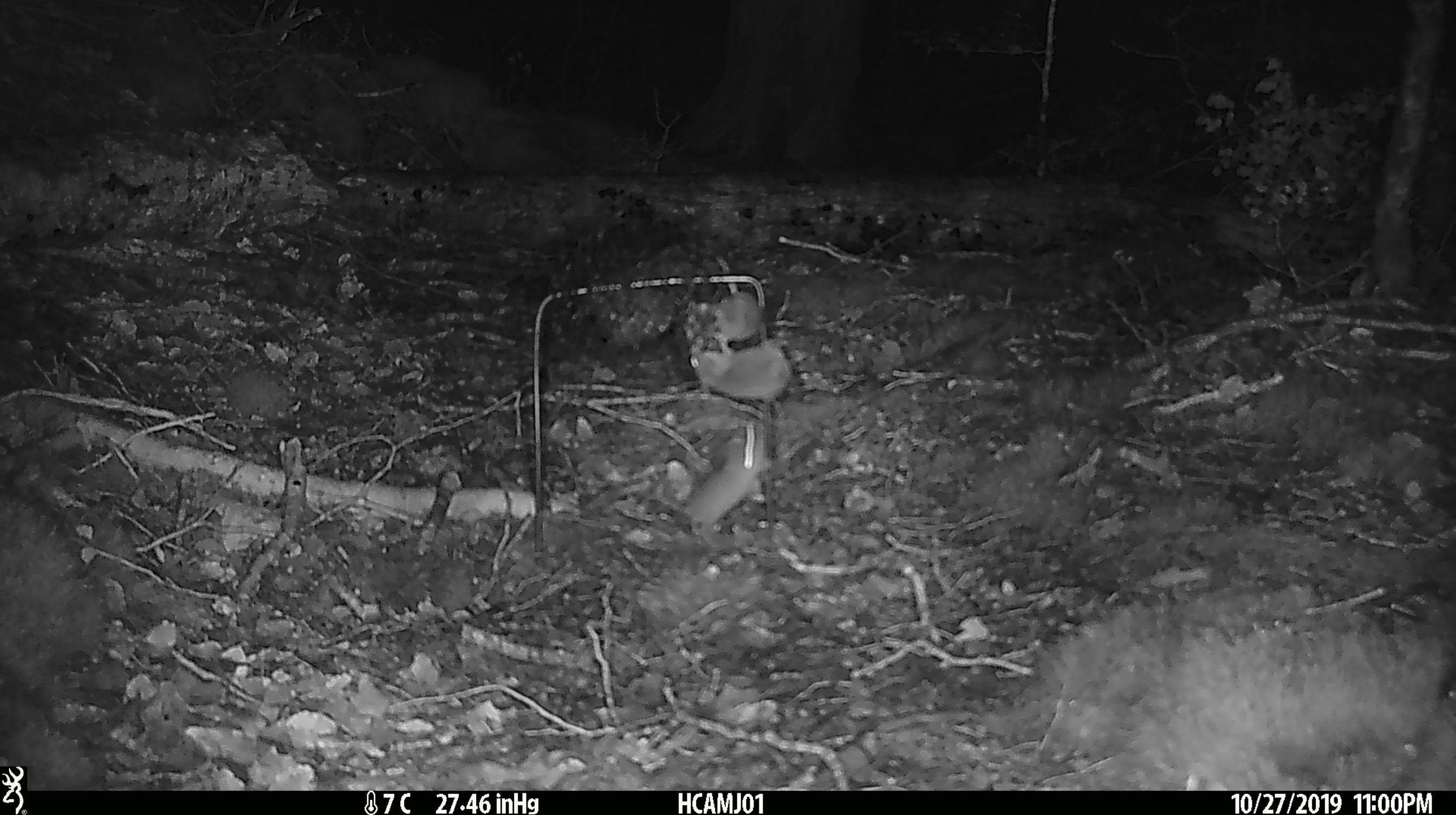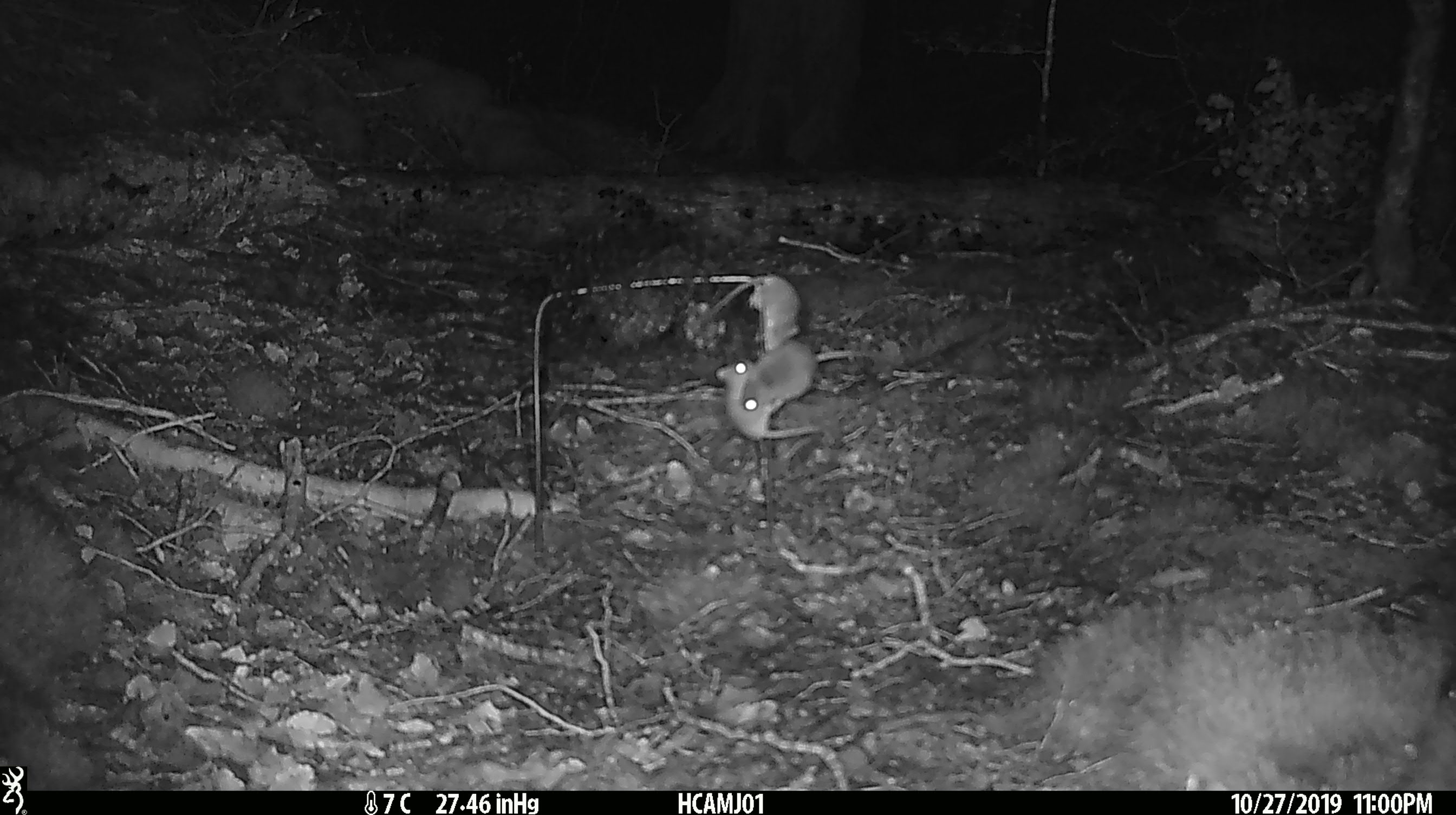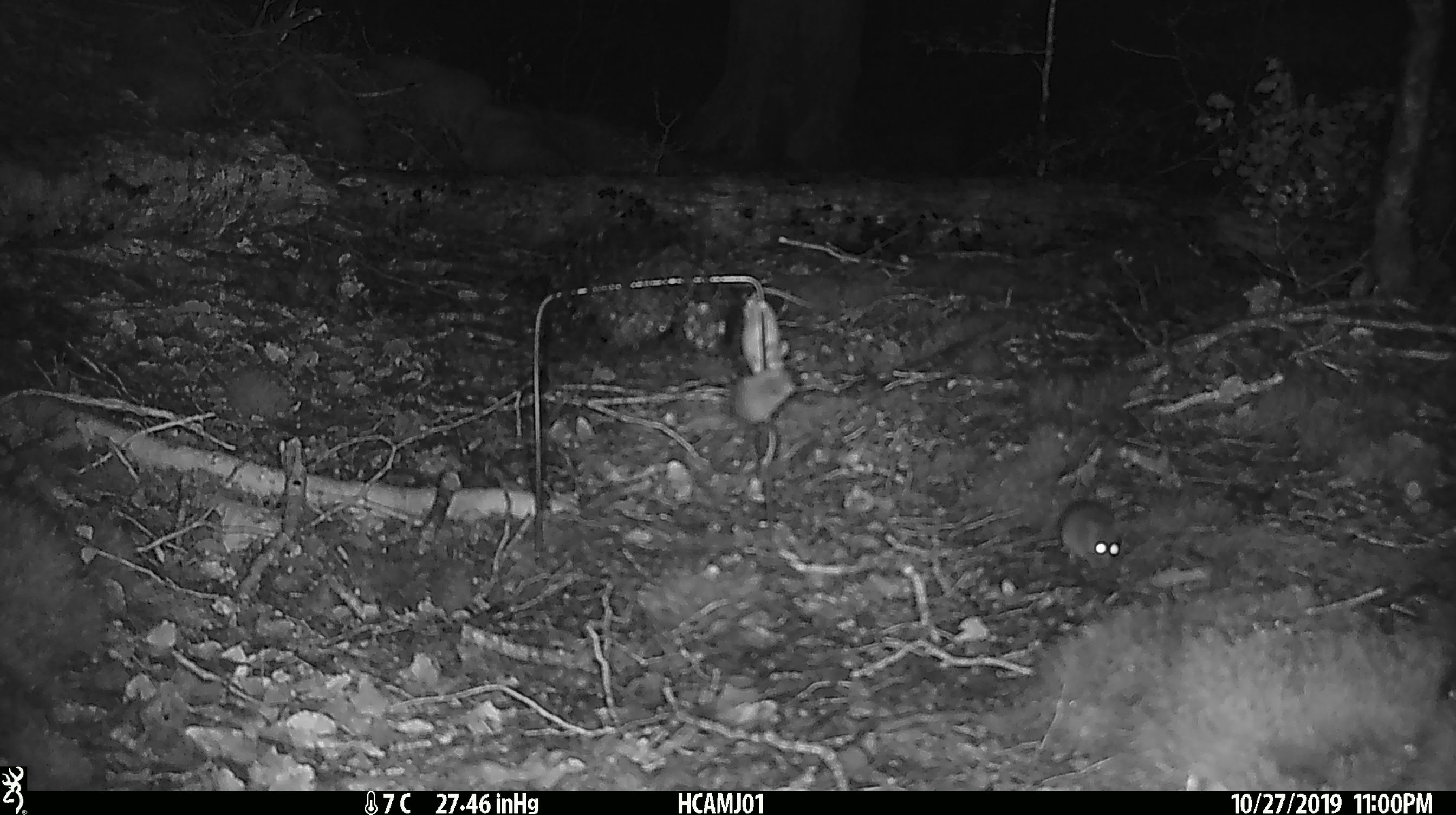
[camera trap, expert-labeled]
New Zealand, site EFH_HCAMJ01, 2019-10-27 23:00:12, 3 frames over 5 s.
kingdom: Animalia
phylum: Chordata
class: Mammalia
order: Rodentia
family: Muridae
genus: Mus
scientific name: Mus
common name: mouse